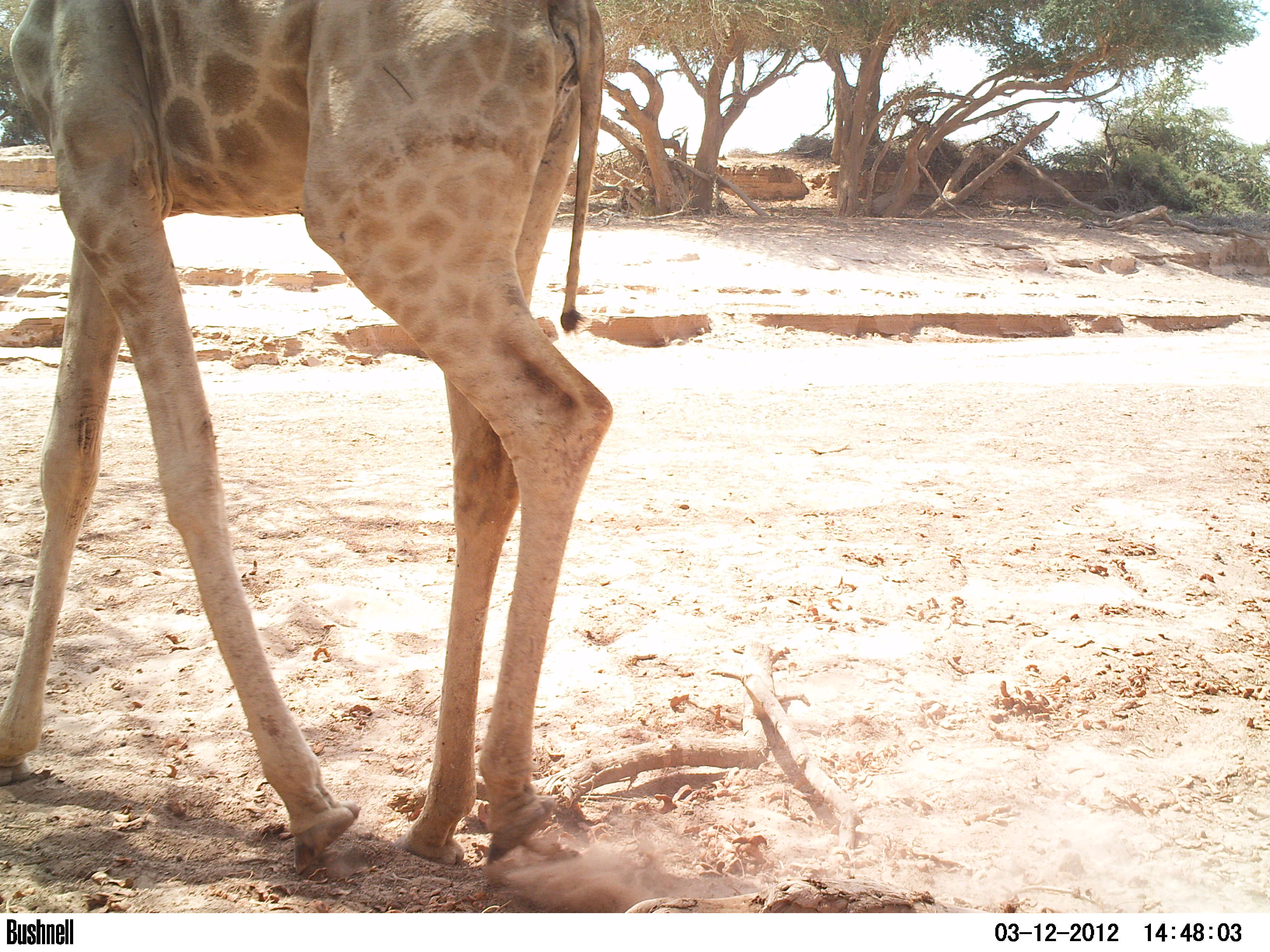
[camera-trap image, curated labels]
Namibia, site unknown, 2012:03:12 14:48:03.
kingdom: Animalia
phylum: Chordata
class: Mammalia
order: Artiodactyla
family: Giraffidae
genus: Giraffa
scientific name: Giraffa camelopardalis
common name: giraffe